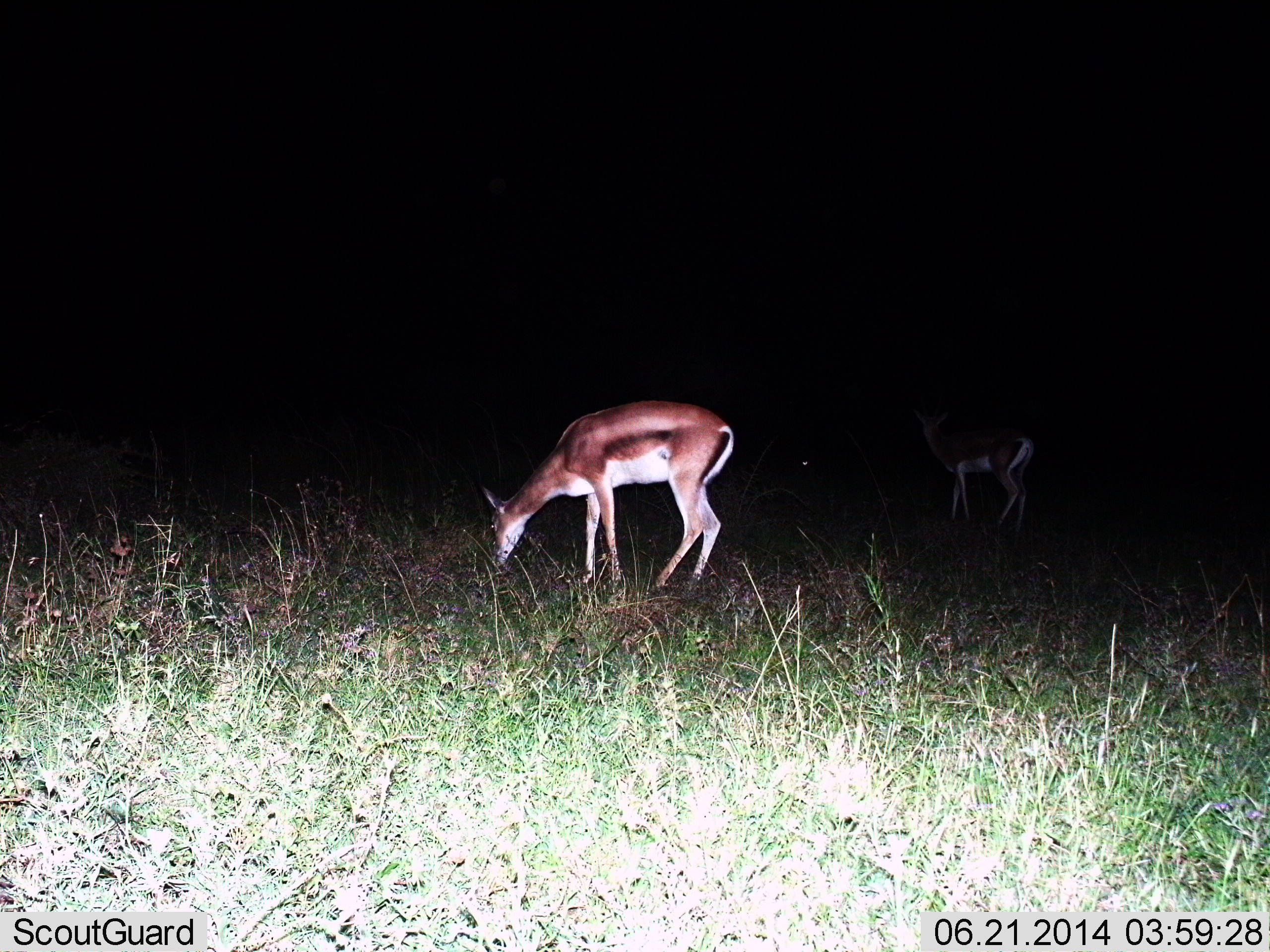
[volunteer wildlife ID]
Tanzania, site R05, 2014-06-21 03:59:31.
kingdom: Animalia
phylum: Chordata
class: Mammalia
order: Artiodactyla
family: Bovidae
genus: Nanger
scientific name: Nanger granti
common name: grant's gazelle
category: gazellegrants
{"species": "gazellegrants (grant's gazelle) (Nanger granti)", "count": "2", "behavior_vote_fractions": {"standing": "30%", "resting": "0%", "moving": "0%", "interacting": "0%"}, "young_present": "0%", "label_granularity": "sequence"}